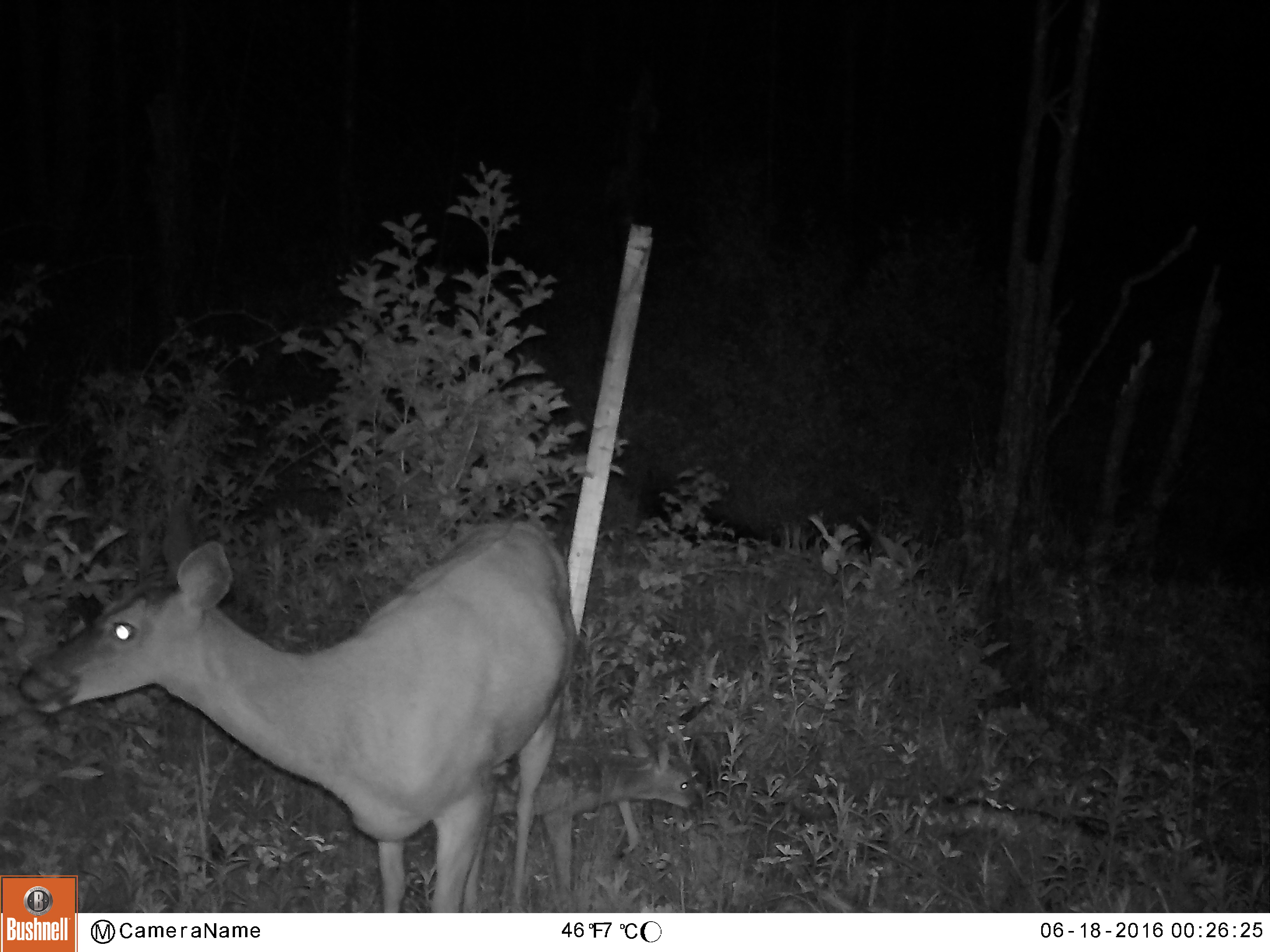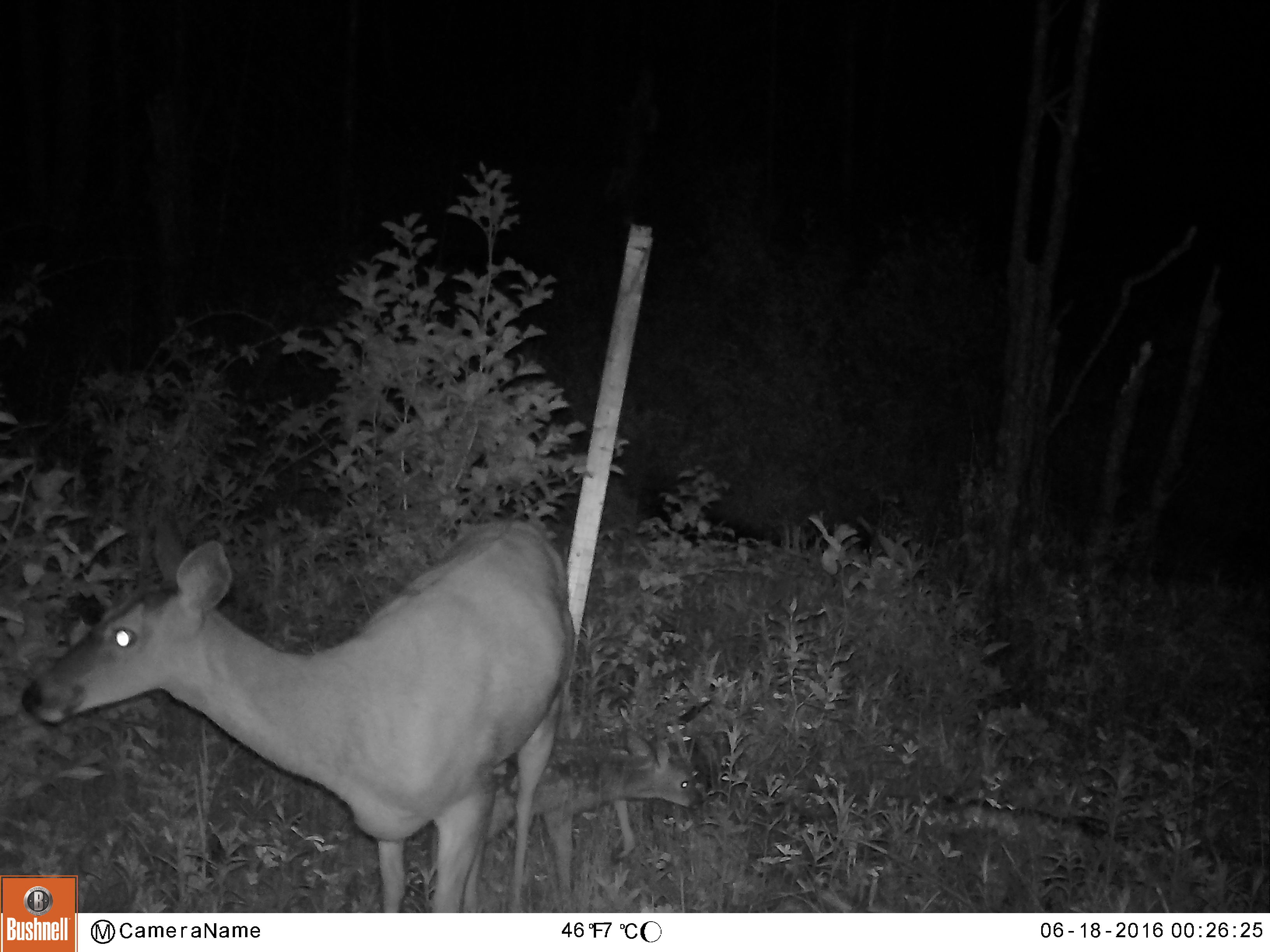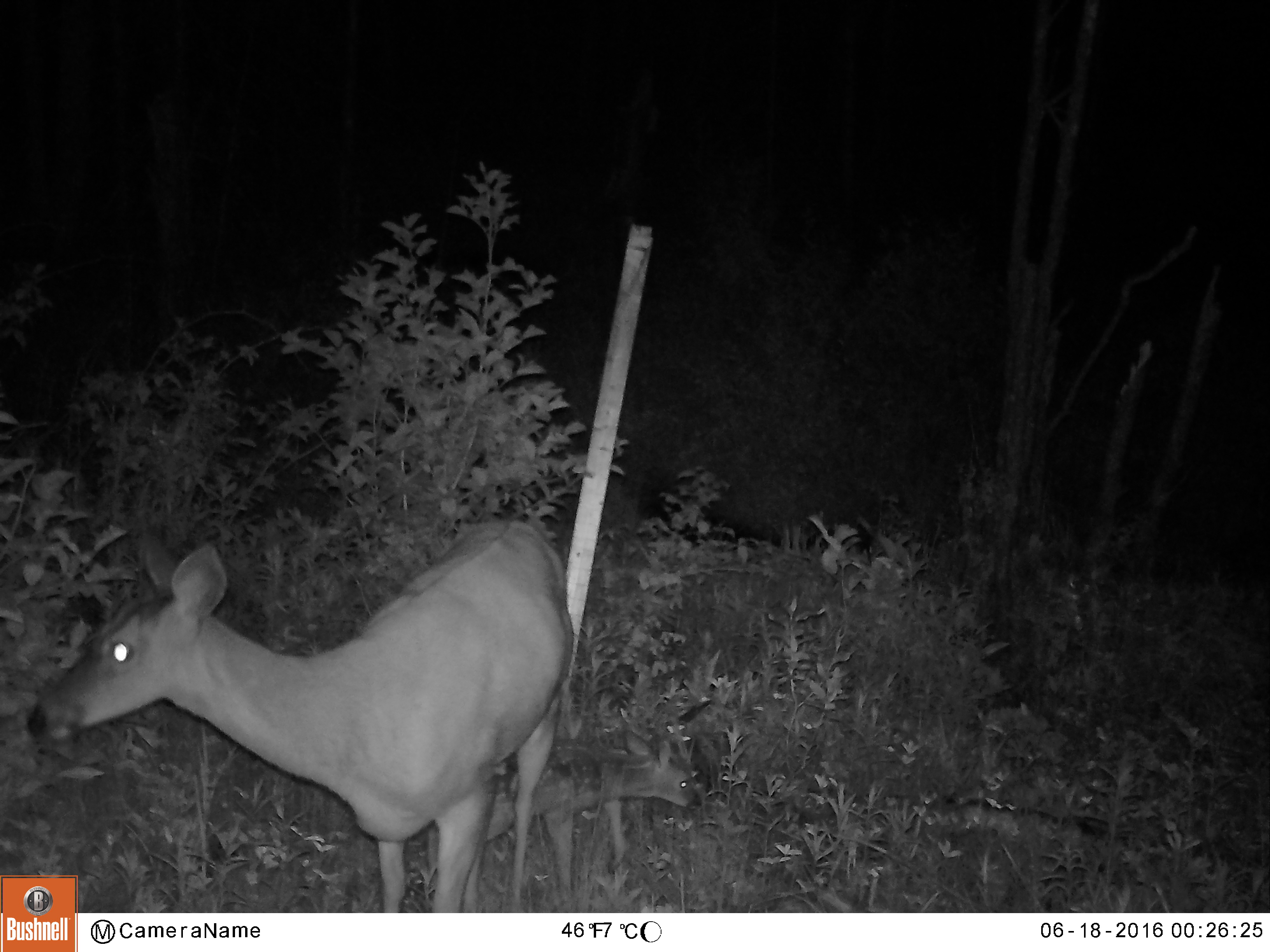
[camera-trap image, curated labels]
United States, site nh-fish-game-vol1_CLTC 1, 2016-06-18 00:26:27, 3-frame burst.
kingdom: Animalia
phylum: Chordata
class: Mammalia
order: Artiodactyla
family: Cervidae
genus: Odocoileus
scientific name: Odocoileus virginianus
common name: white-tailed deer